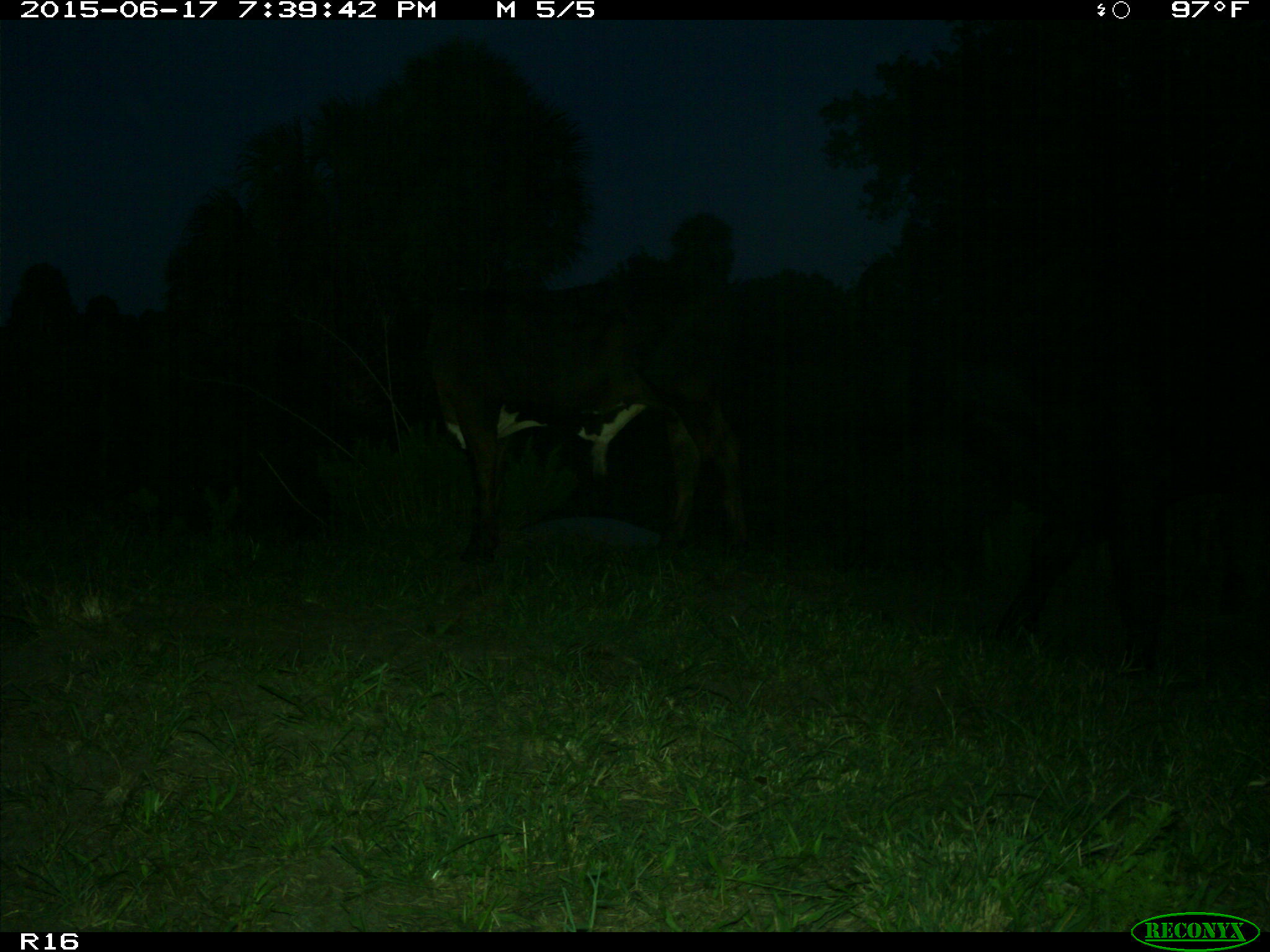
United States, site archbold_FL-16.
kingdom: Animalia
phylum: Chordata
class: Mammalia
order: Artiodactyla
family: Bovidae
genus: Bos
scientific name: Bos taurus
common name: domestic cow